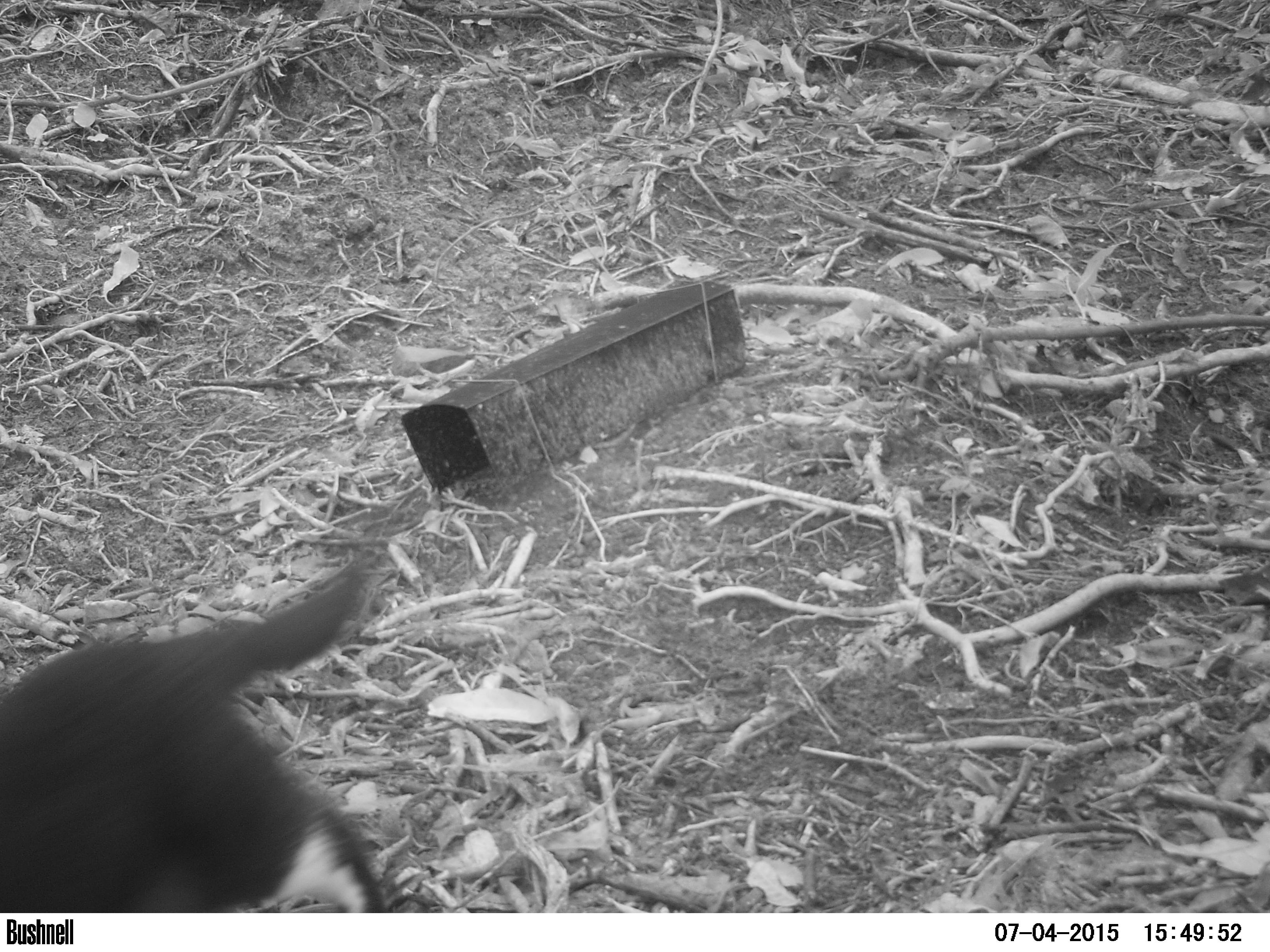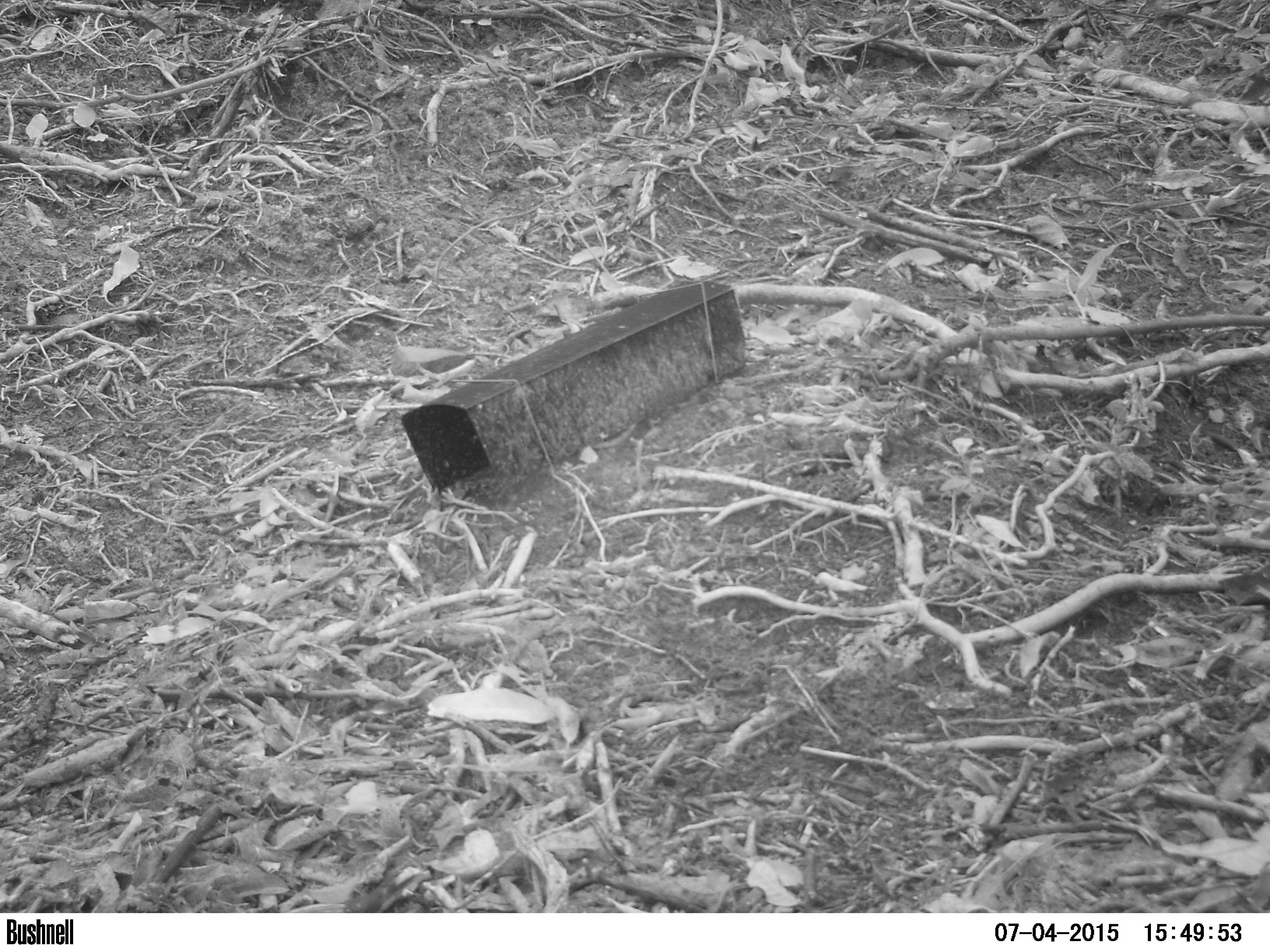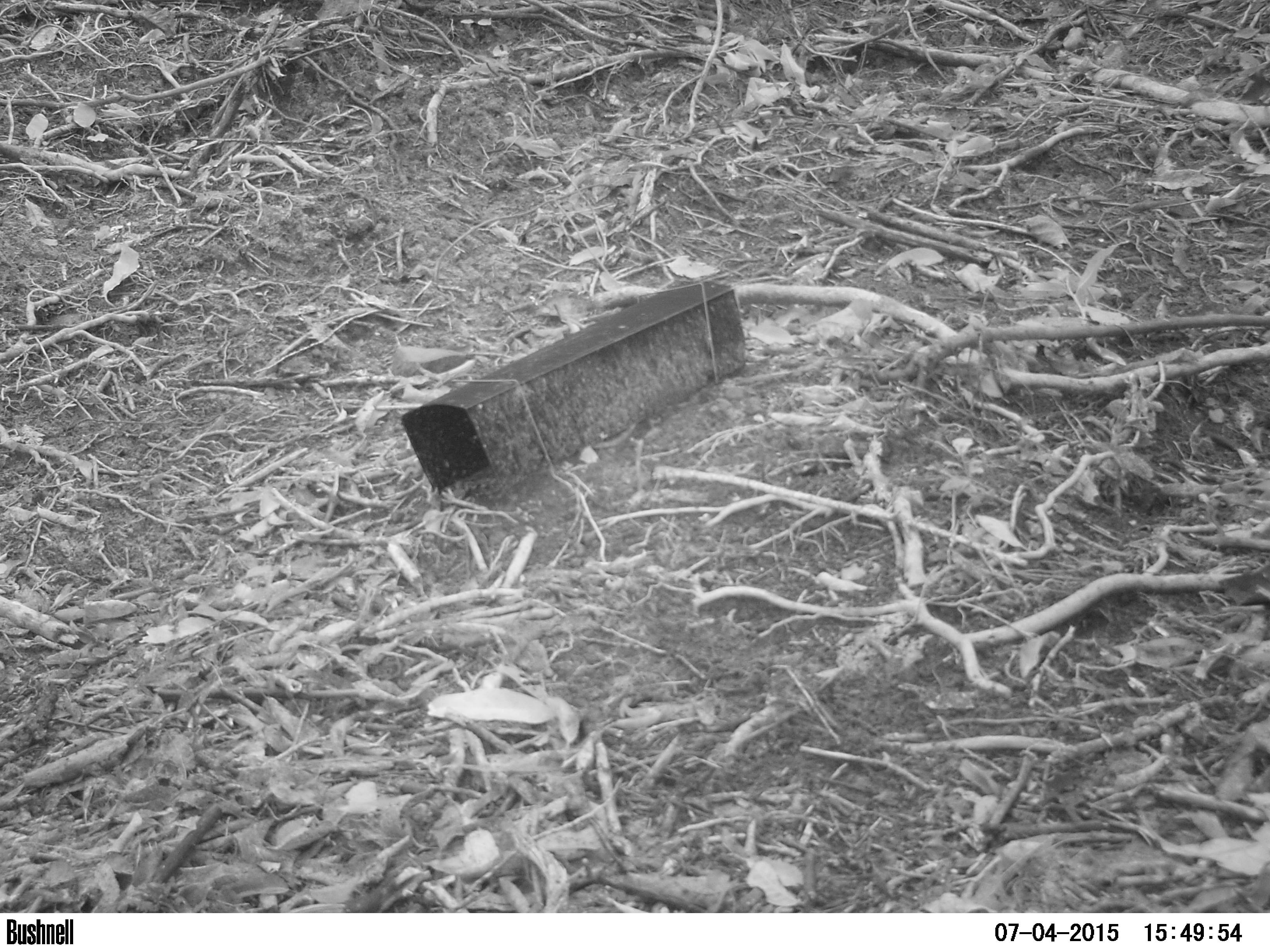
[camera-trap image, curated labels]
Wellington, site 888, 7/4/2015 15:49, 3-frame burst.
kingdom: Animalia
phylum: Chordata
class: Mammalia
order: Carnivora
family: Felidae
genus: Felis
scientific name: Felis catus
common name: cat